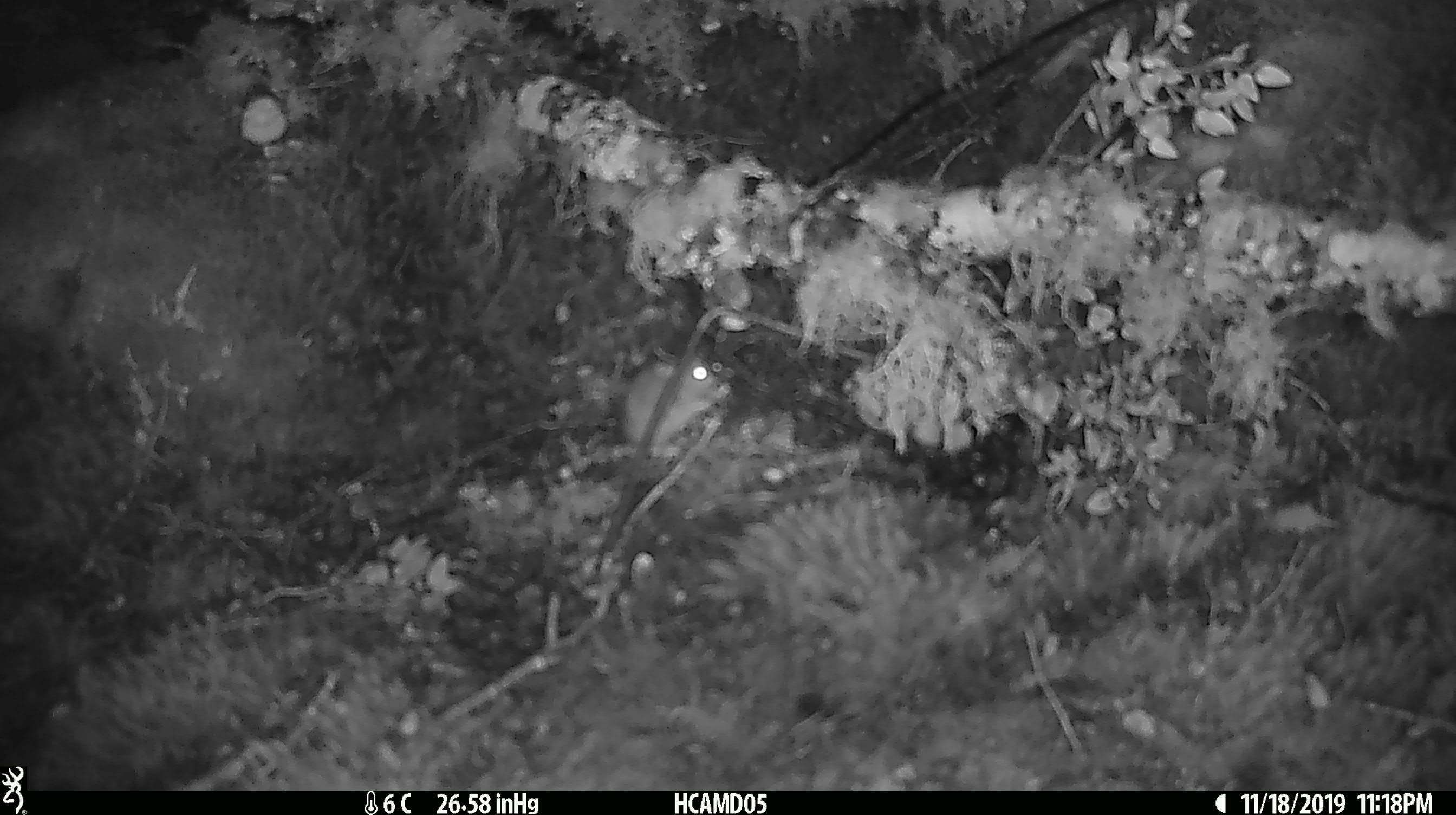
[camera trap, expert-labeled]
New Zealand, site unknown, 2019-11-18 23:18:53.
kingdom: Animalia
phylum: Chordata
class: Mammalia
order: Rodentia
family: Muridae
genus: Mus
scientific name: Mus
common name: mouse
Mouse (Mus).